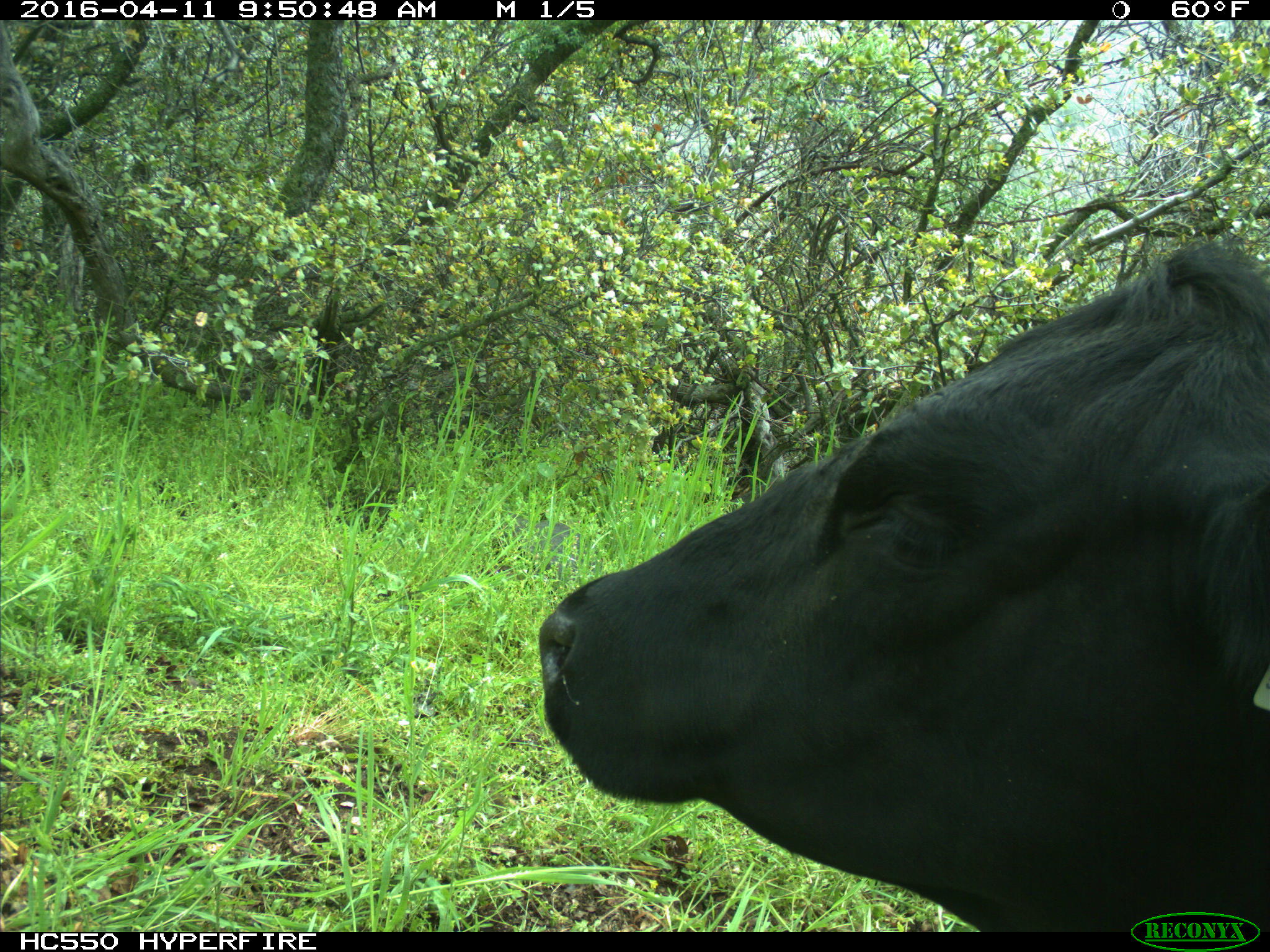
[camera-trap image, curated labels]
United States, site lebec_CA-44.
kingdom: Animalia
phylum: Chordata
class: Mammalia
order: Artiodactyla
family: Bovidae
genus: Bos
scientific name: Bos taurus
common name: domestic cow